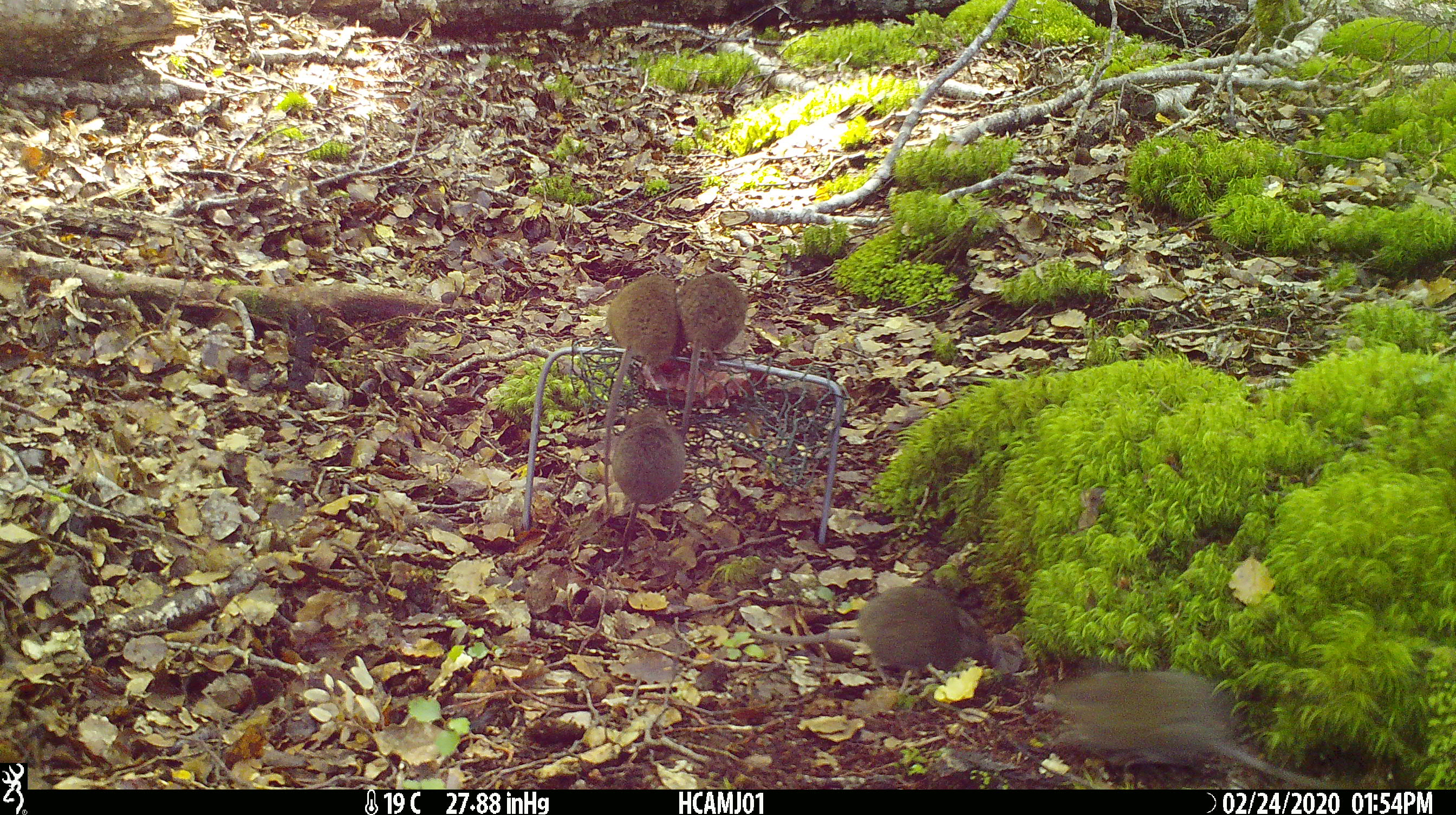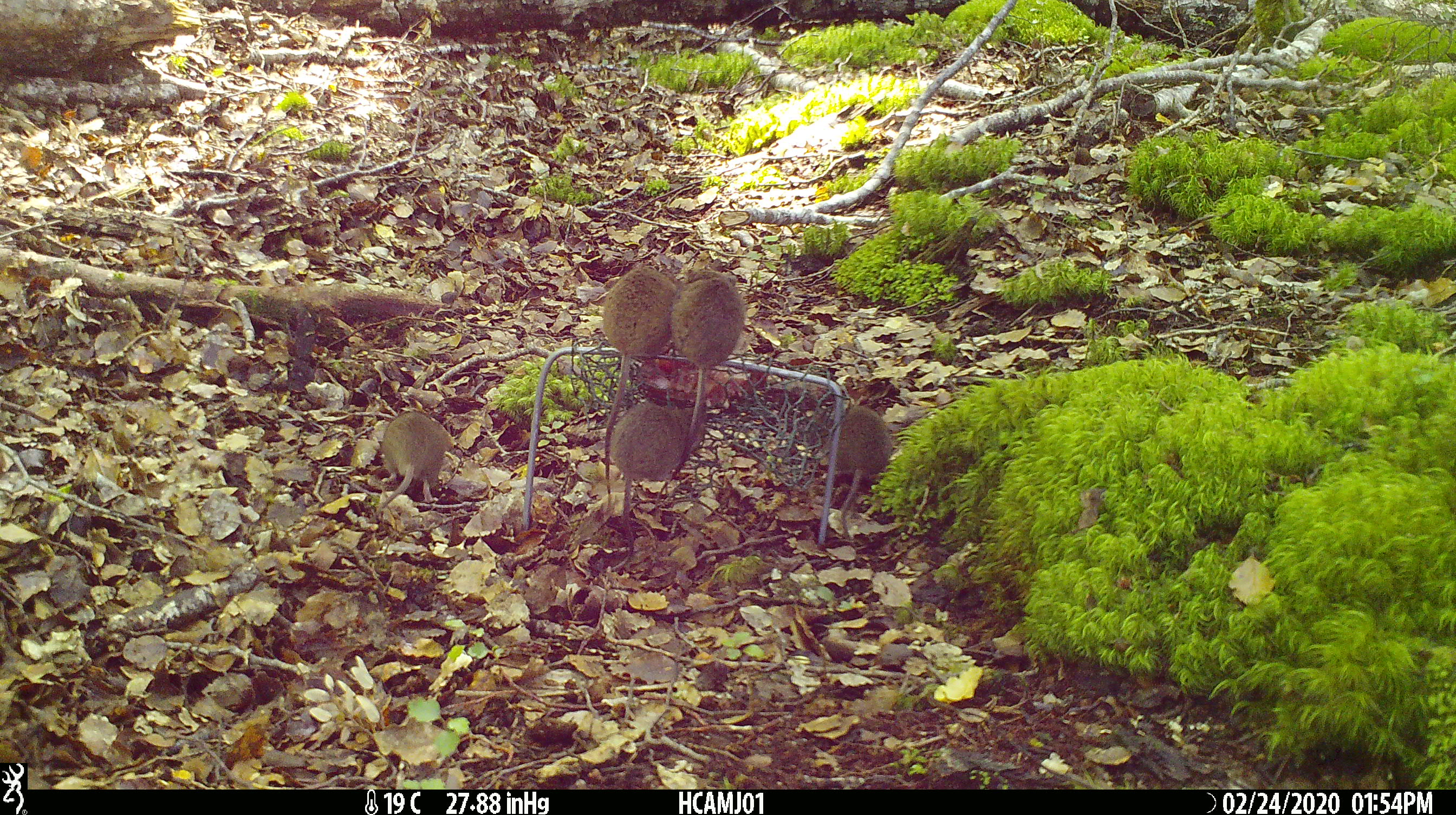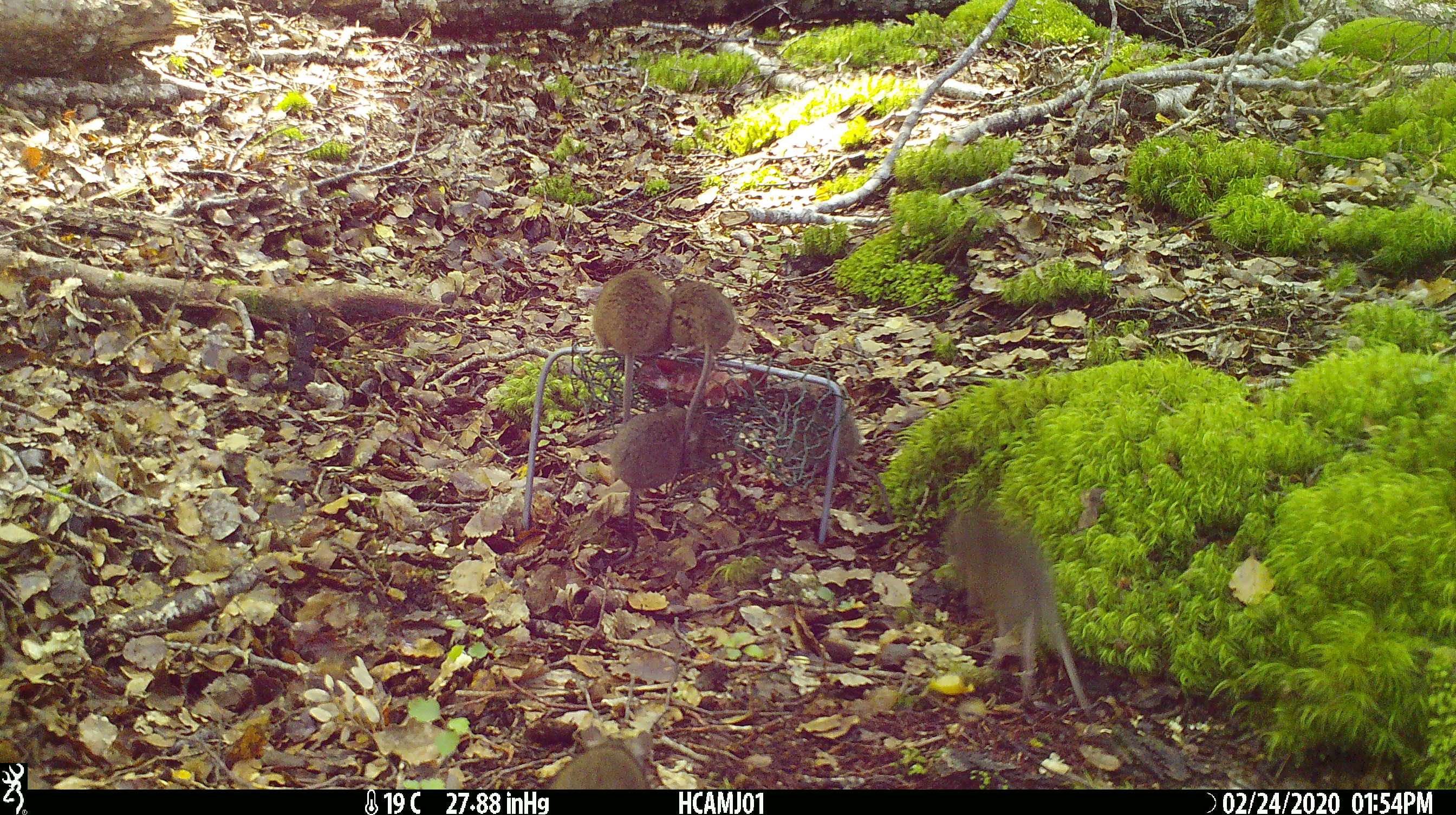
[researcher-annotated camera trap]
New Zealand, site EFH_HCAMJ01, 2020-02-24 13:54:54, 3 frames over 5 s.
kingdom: Animalia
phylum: Chordata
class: Mammalia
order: Rodentia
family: Muridae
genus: Mus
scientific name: Mus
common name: mouse